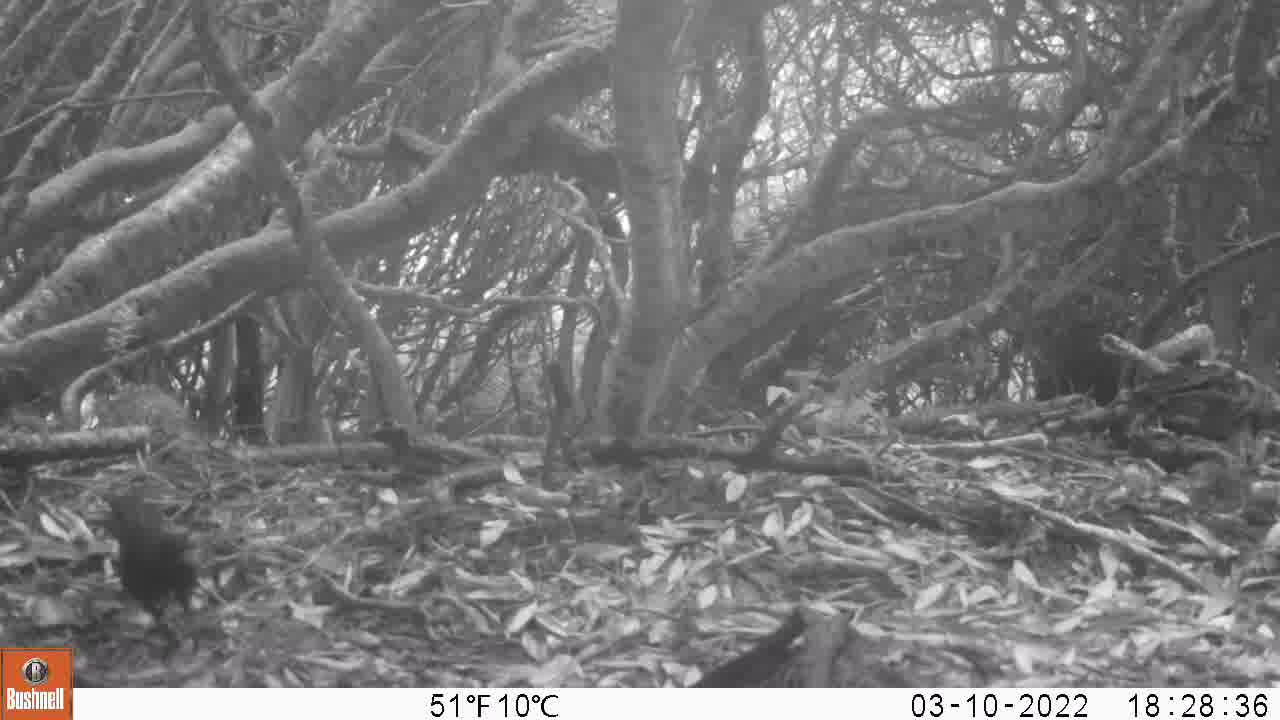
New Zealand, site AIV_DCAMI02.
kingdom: Animalia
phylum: Chordata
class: Aves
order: Passeriformes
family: Turdidae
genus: Turdus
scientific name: Turdus merula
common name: eurasian blackbird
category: blackbird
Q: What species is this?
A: Blackbird (eurasian blackbird) (Turdus merula).